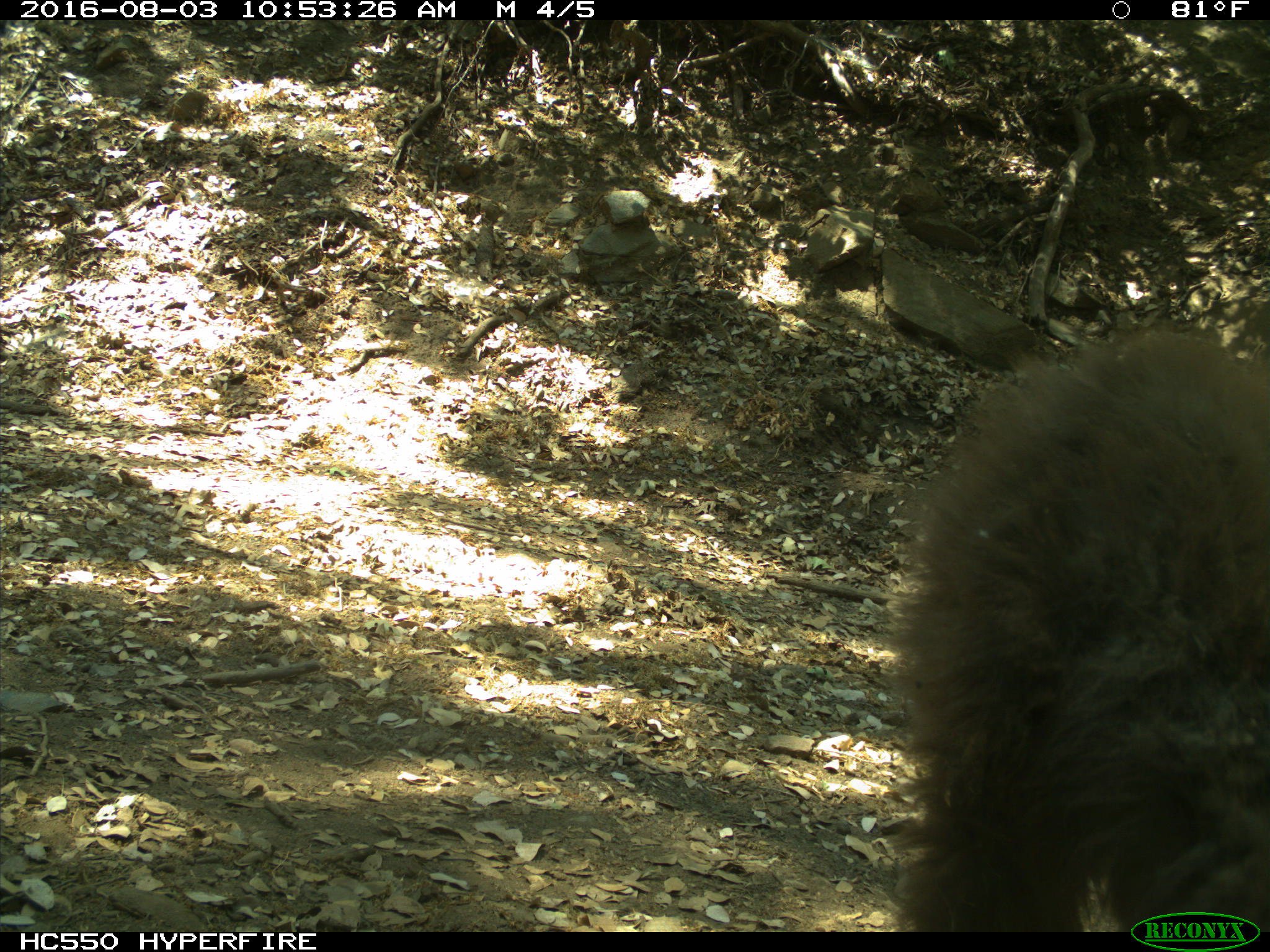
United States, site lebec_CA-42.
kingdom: Animalia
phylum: Chordata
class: Mammalia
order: Carnivora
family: Ursidae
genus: Ursus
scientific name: Ursus americanus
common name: american black bear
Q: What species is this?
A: Ursus americanus (american black bear).